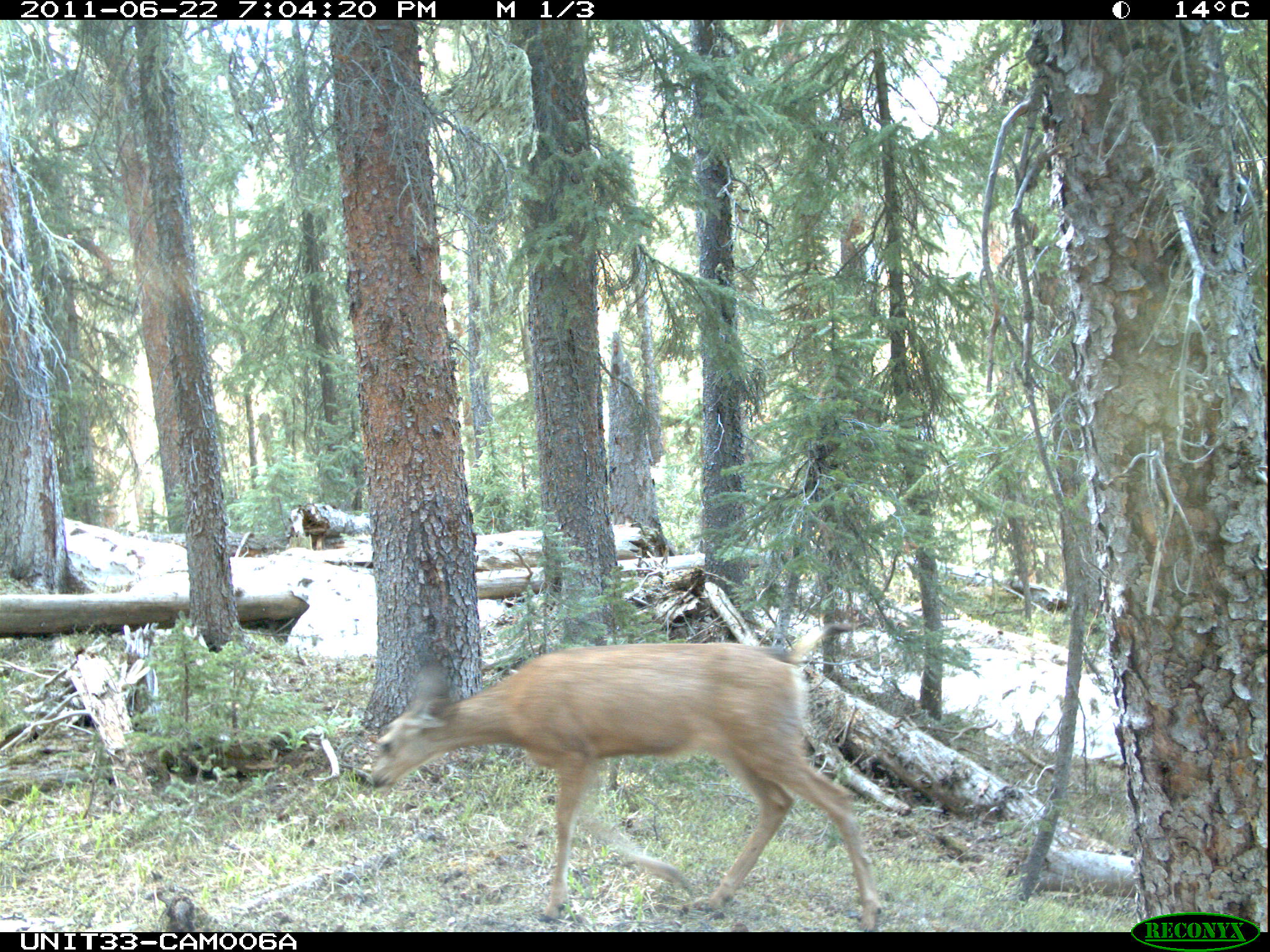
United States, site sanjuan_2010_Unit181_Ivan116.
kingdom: Animalia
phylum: Chordata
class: Mammalia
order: Artiodactyla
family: Cervidae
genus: Odocoileus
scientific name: Odocoileus hemionus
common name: mule deer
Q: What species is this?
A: Odocoileus hemionus (mule deer).